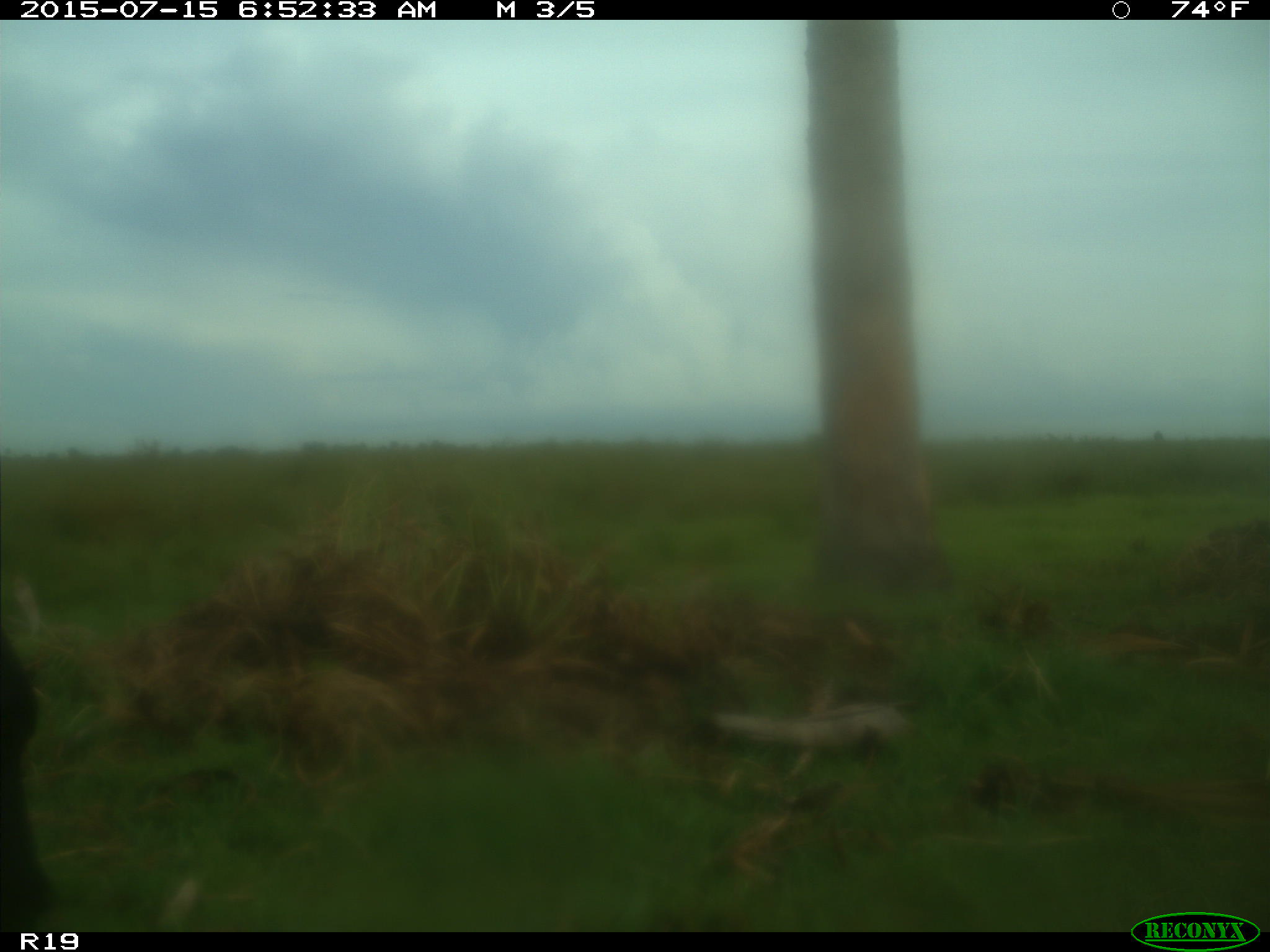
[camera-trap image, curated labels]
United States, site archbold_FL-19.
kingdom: Animalia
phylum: Chordata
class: Mammalia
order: Artiodactyla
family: Bovidae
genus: Bos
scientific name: Bos taurus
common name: domestic cow